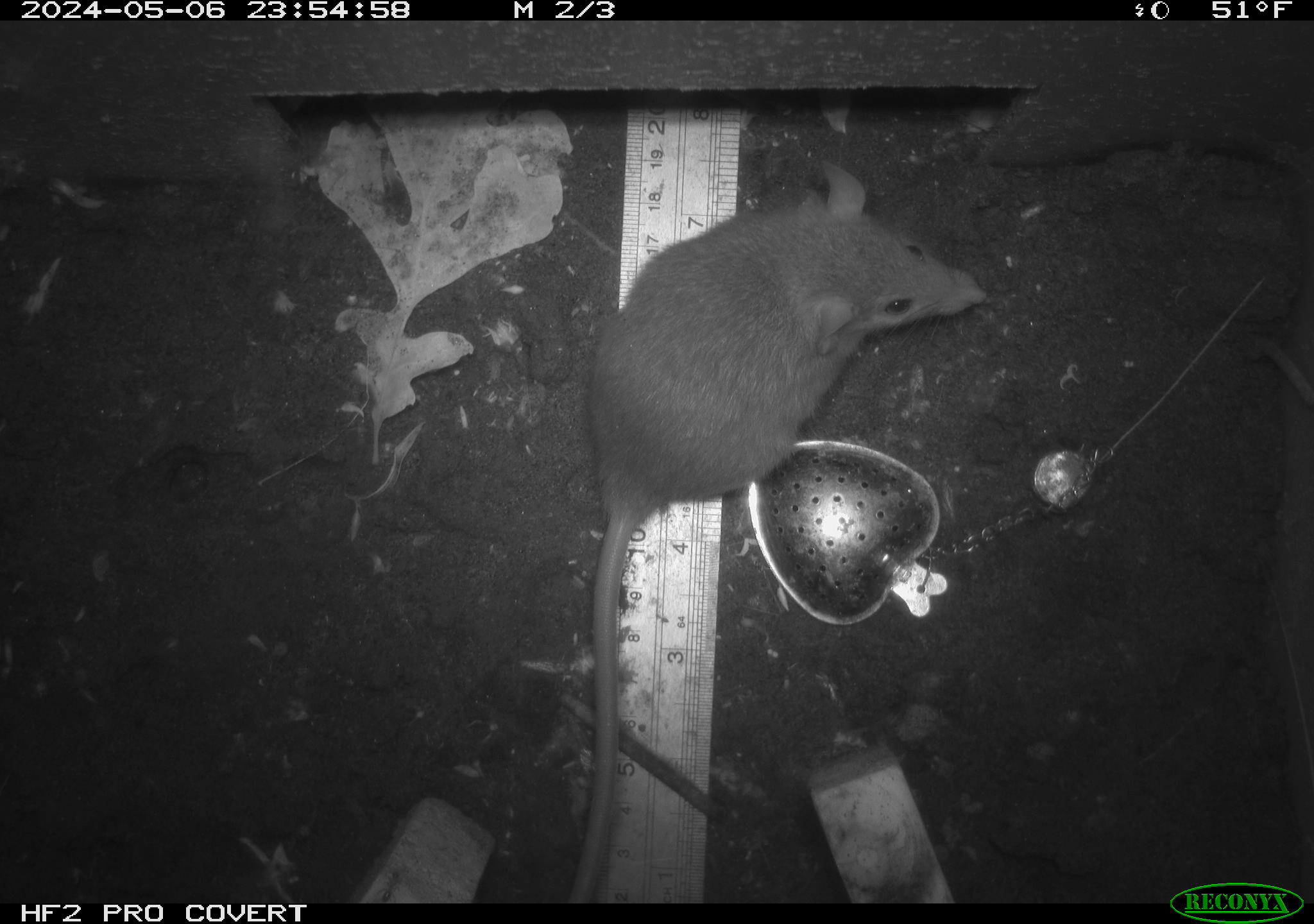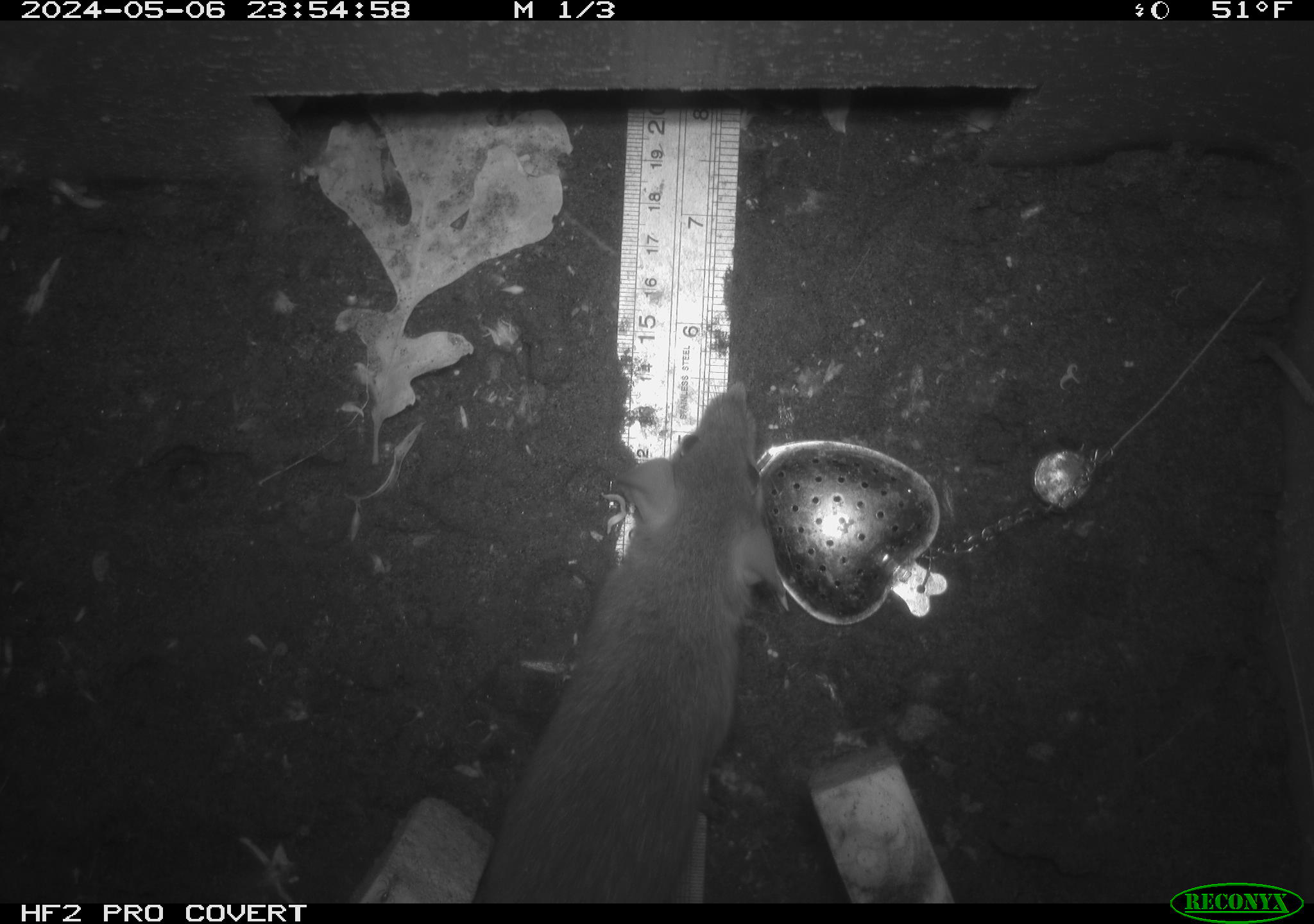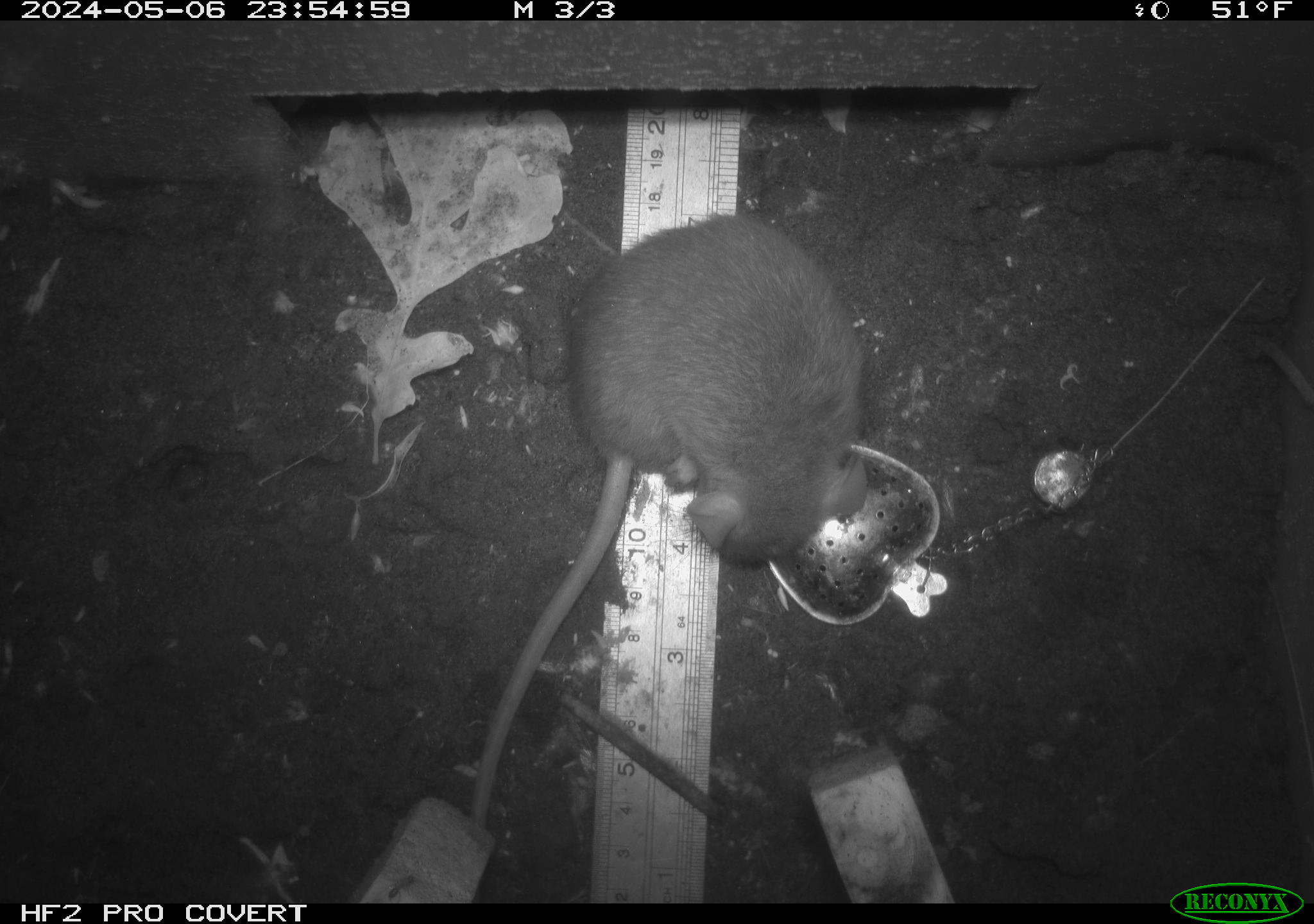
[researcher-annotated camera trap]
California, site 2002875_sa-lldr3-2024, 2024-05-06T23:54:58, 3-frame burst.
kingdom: Animalia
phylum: Chordata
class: Mammalia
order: Rodentia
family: Muridae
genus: Rattus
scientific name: Rattus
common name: rat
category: rattus species